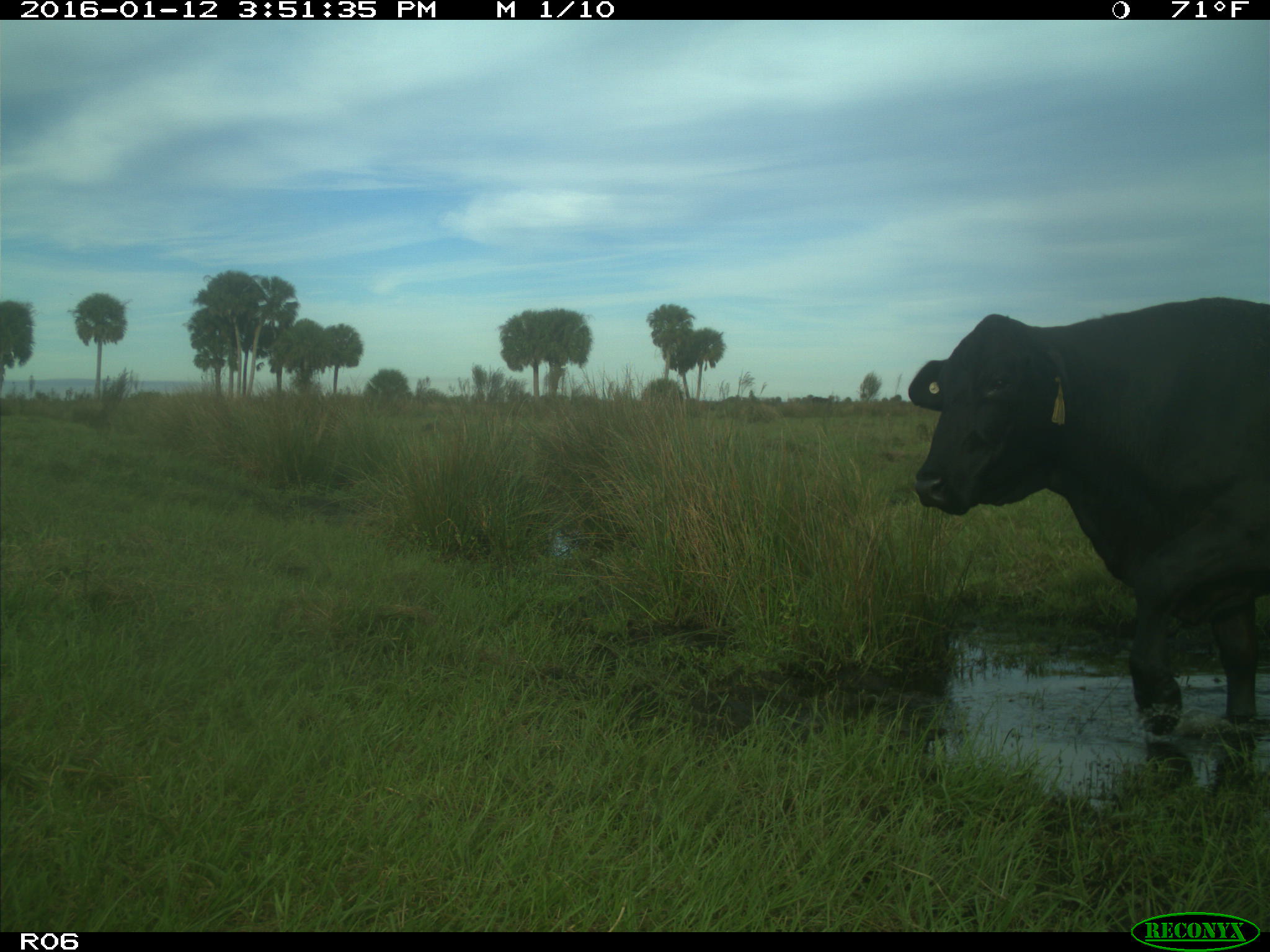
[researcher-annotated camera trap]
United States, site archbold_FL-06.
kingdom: Animalia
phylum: Chordata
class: Mammalia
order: Artiodactyla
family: Bovidae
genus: Bos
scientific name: Bos taurus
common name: domestic cow